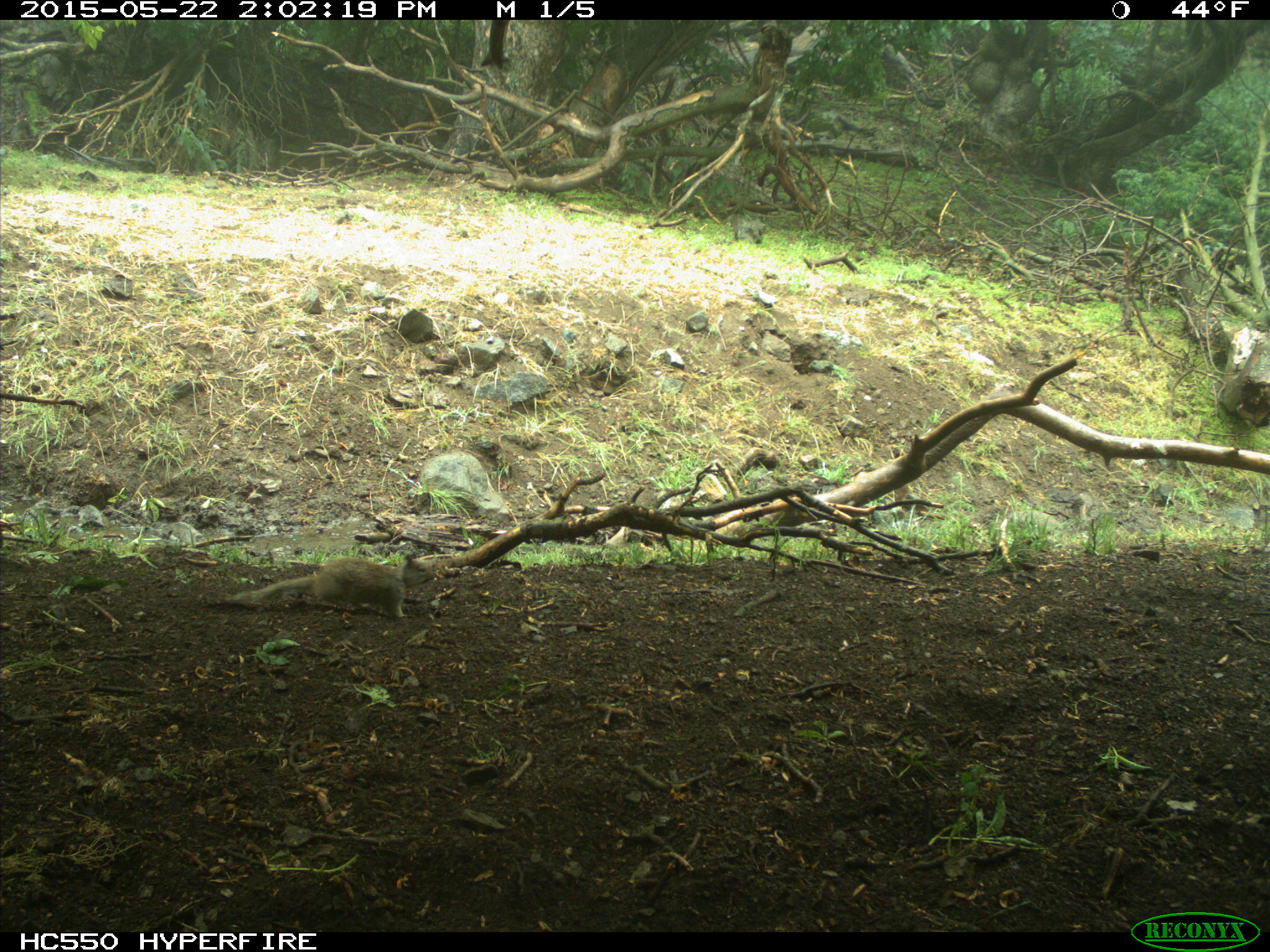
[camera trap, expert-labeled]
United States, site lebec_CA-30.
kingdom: Animalia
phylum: Chordata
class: Mammalia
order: Rodentia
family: Sciuridae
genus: Otospermophilus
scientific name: Otospermophilus beecheyi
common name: california ground squirrel